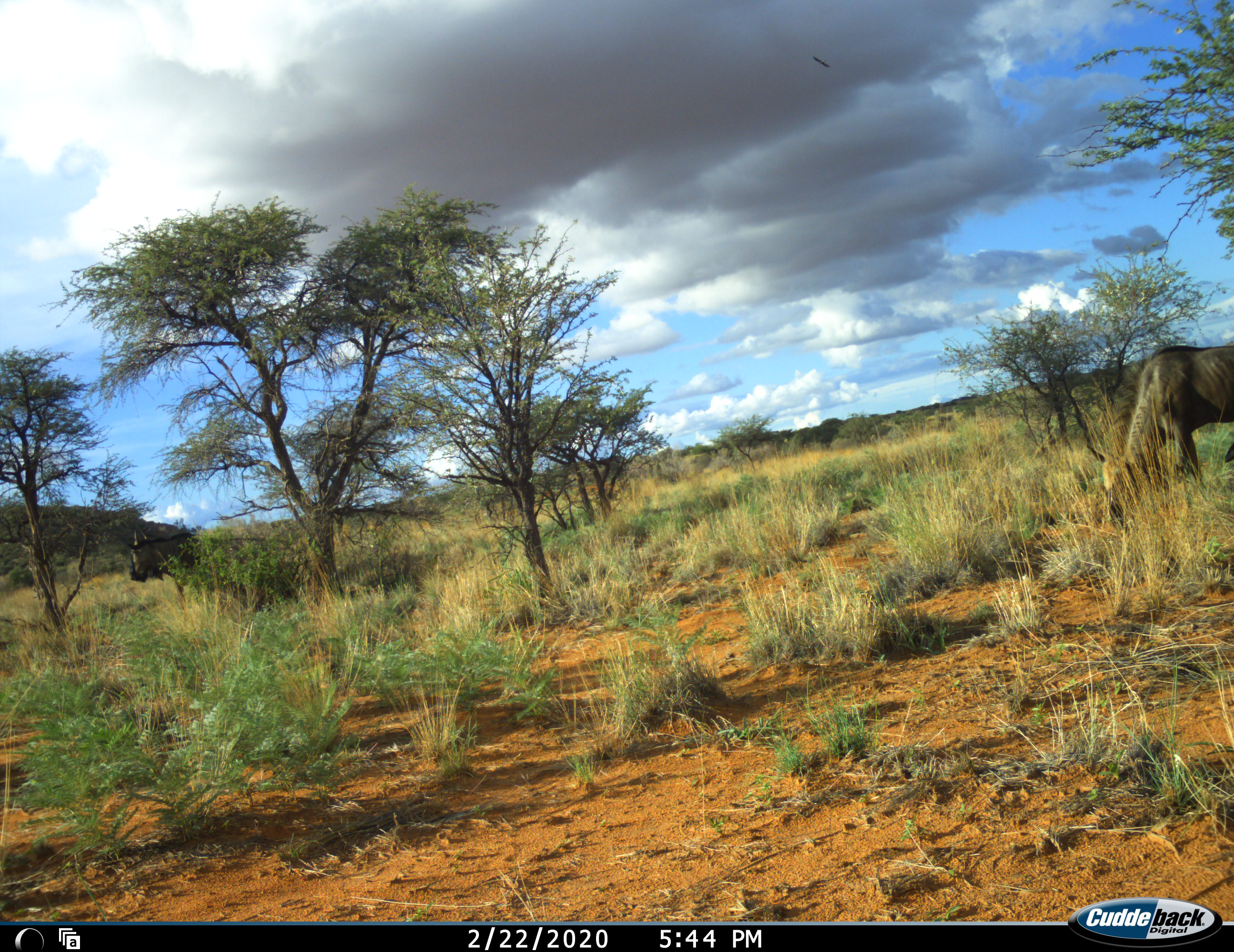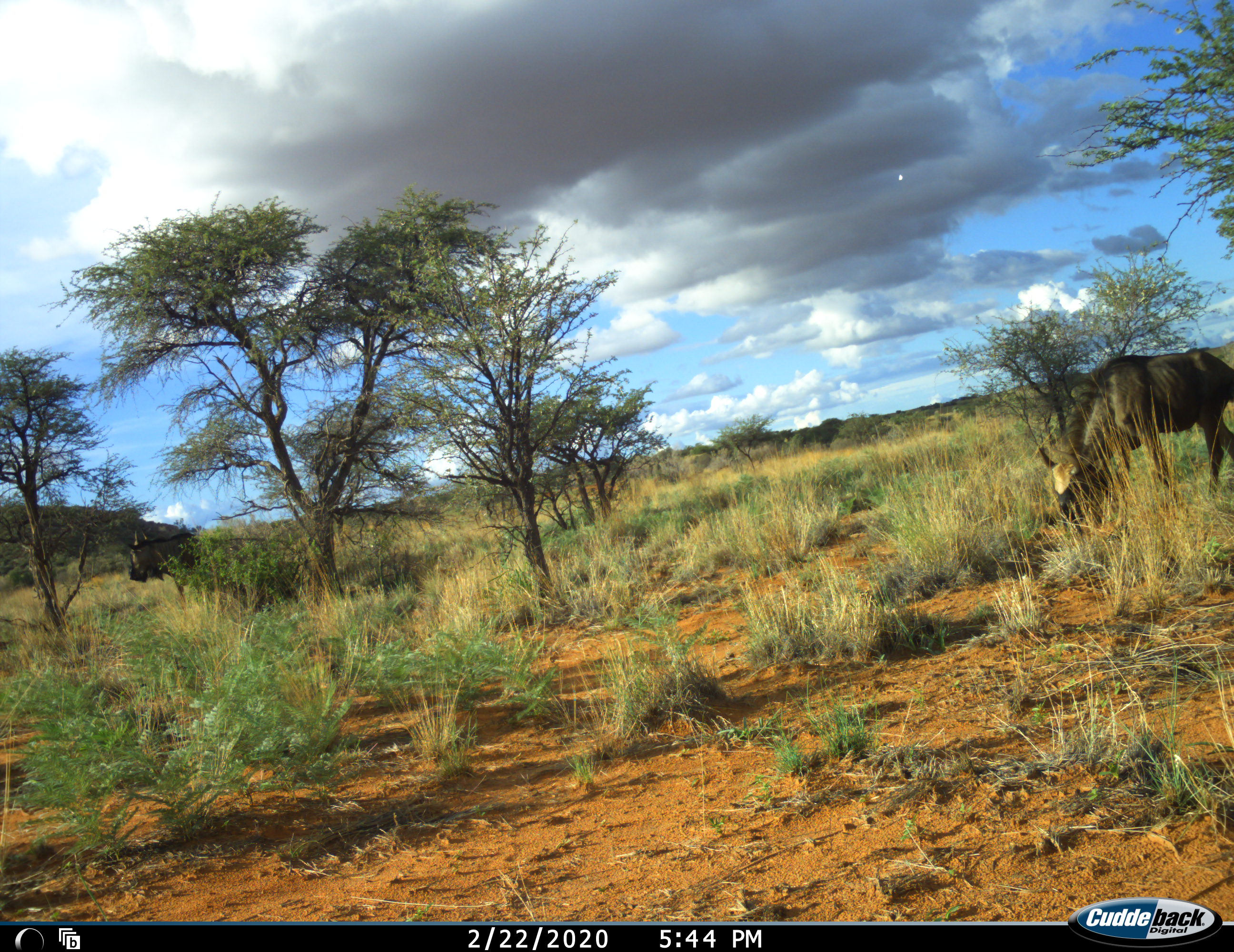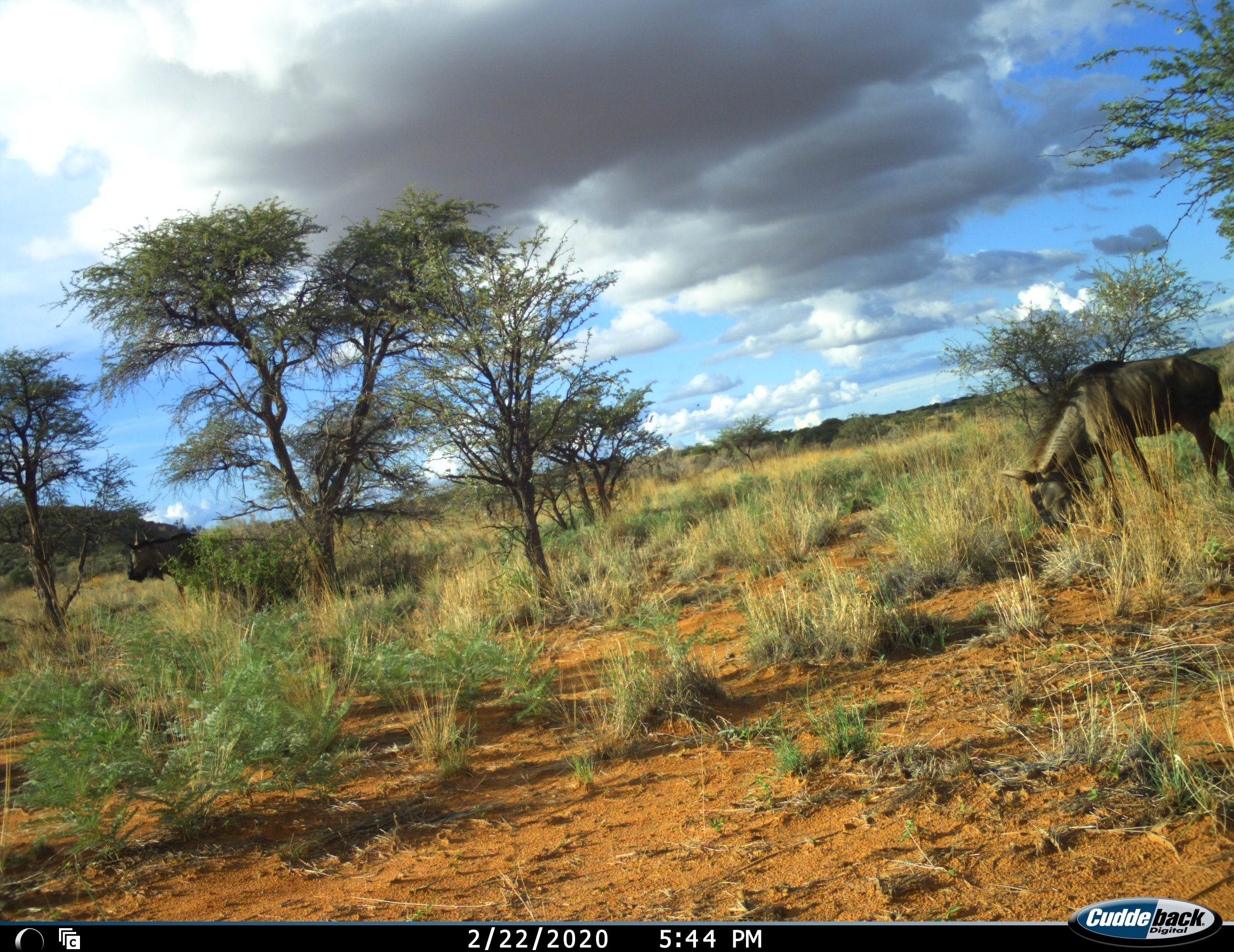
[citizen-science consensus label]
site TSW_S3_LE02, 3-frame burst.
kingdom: Animalia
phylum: Chordata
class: Mammalia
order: Artiodactyla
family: Bovidae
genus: Connochaetes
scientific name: Connochaetes taurinus taurinus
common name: blue wildebeest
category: wildebeestblue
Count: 2.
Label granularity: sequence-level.